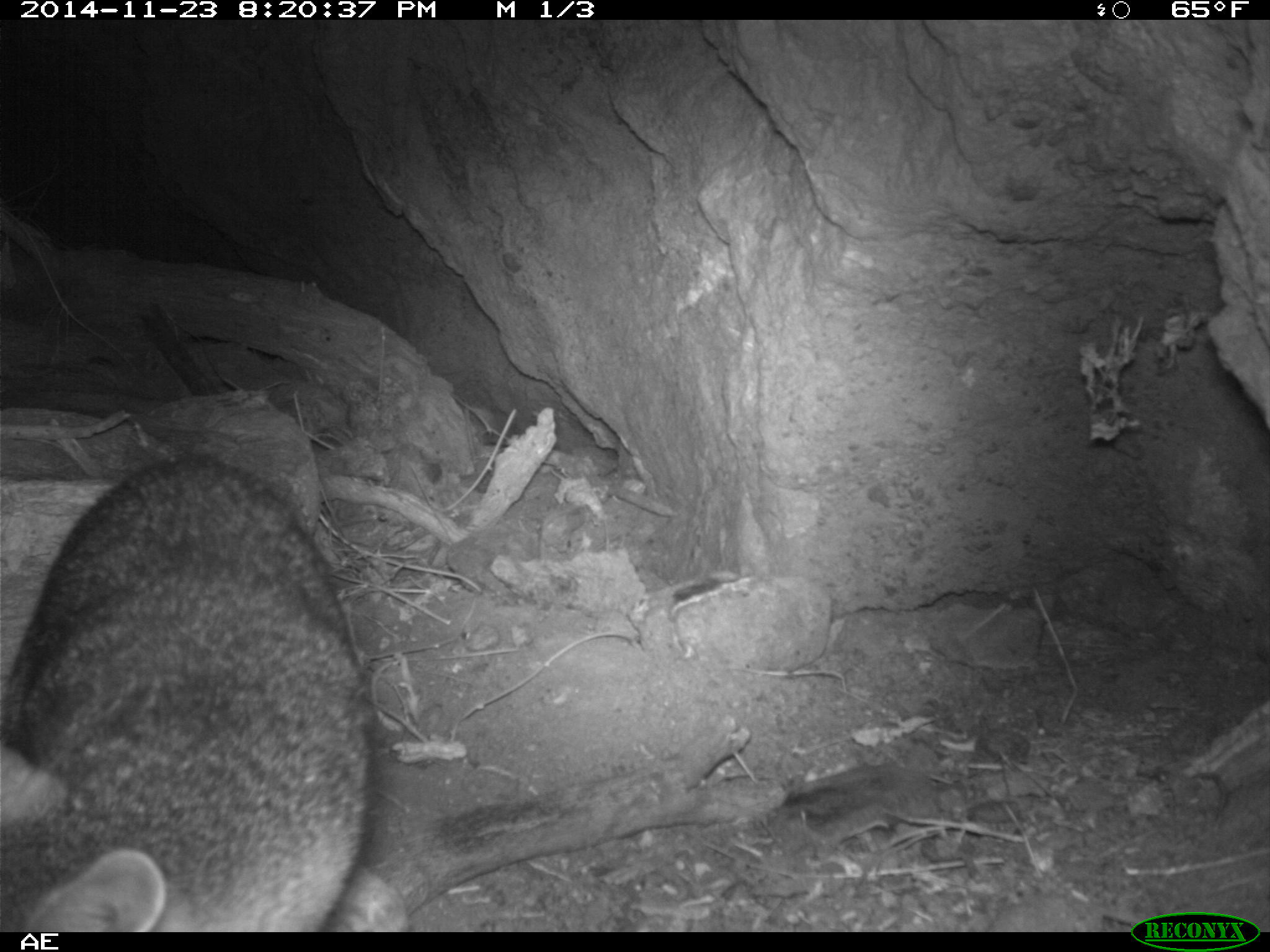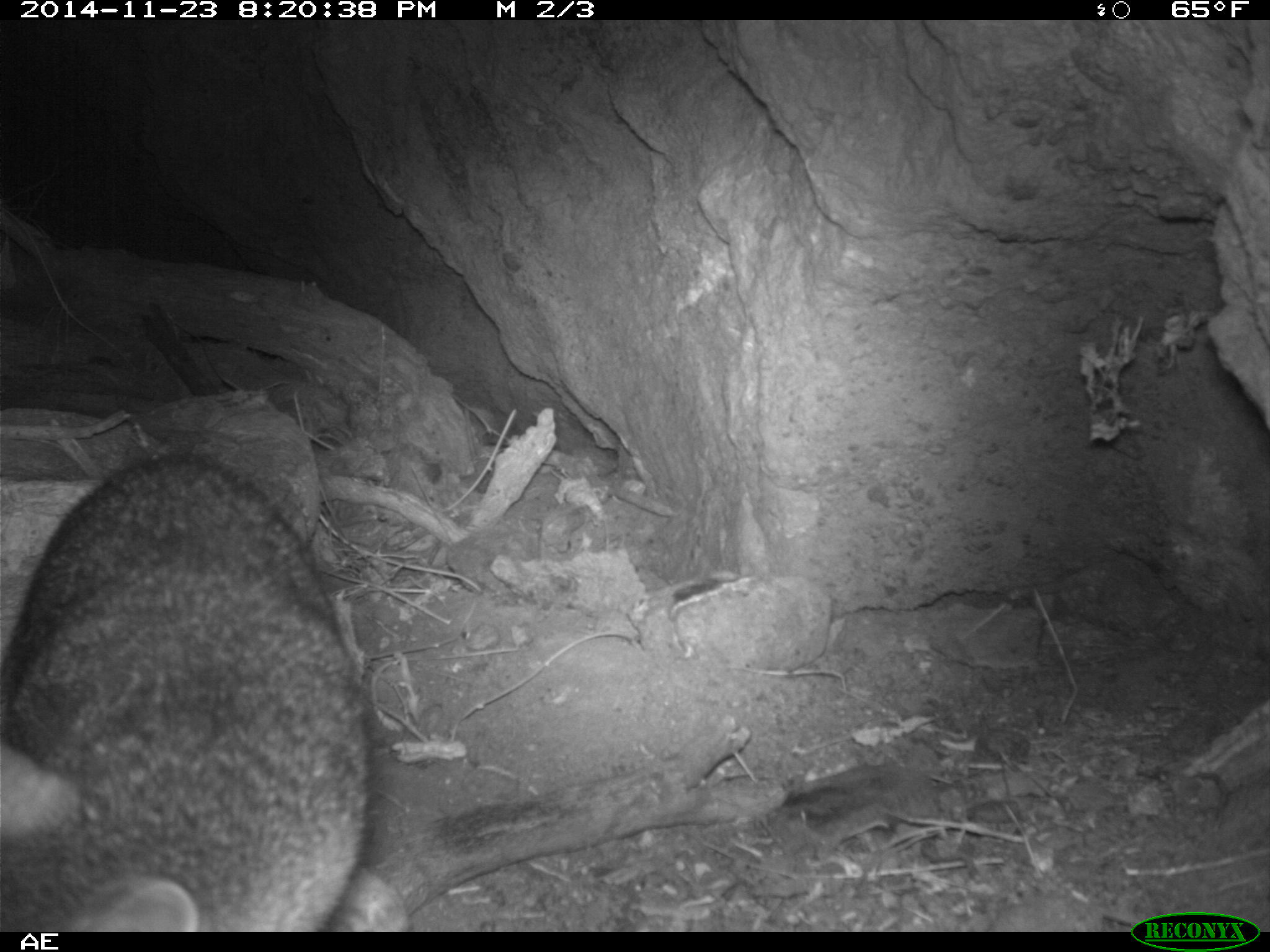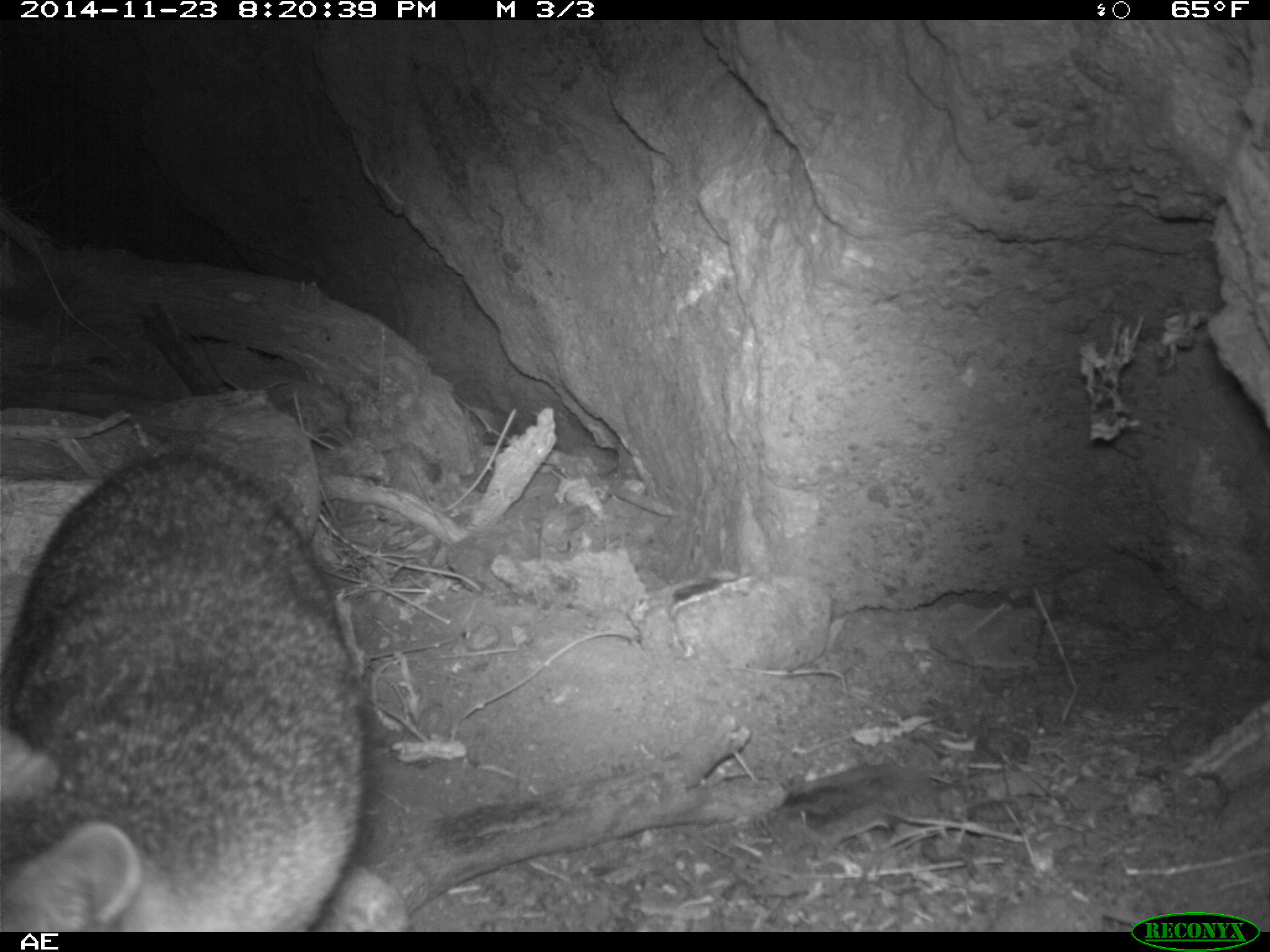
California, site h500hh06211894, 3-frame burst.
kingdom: Animalia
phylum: Chordata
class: Mammalia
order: Carnivora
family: Canidae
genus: Urocyon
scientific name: Urocyon littoralis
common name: island fox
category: fox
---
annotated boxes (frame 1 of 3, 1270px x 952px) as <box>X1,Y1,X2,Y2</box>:
fox: <box>0,451,409,930</box>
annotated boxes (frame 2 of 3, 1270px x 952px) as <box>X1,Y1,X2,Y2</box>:
fox: <box>0,452,376,932</box>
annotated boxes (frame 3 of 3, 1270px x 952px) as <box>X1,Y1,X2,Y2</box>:
fox: <box>0,451,409,930</box>